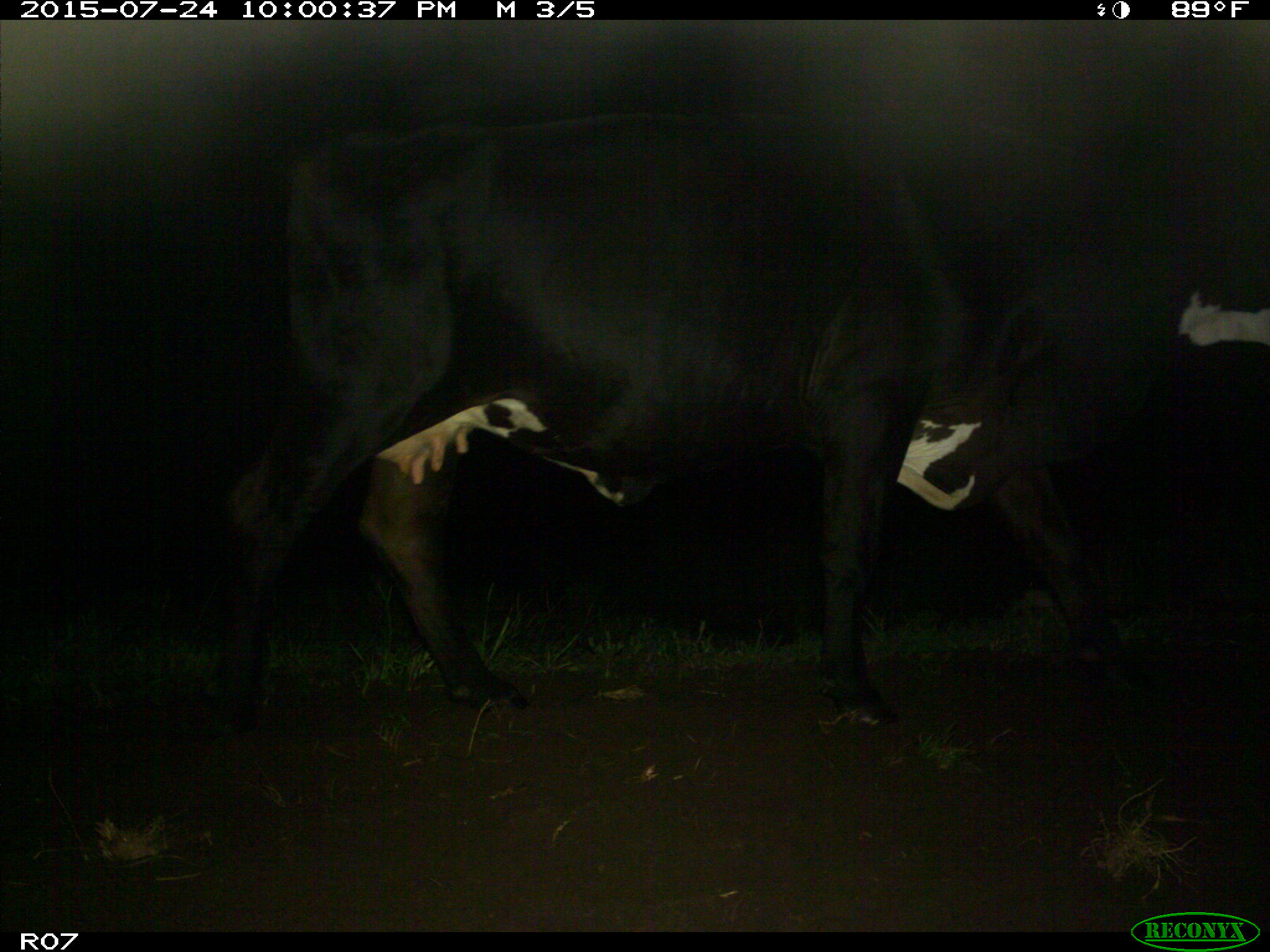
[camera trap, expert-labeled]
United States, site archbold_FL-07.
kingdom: Animalia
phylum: Chordata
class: Mammalia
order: Artiodactyla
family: Bovidae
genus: Bos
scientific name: Bos taurus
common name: domestic cow